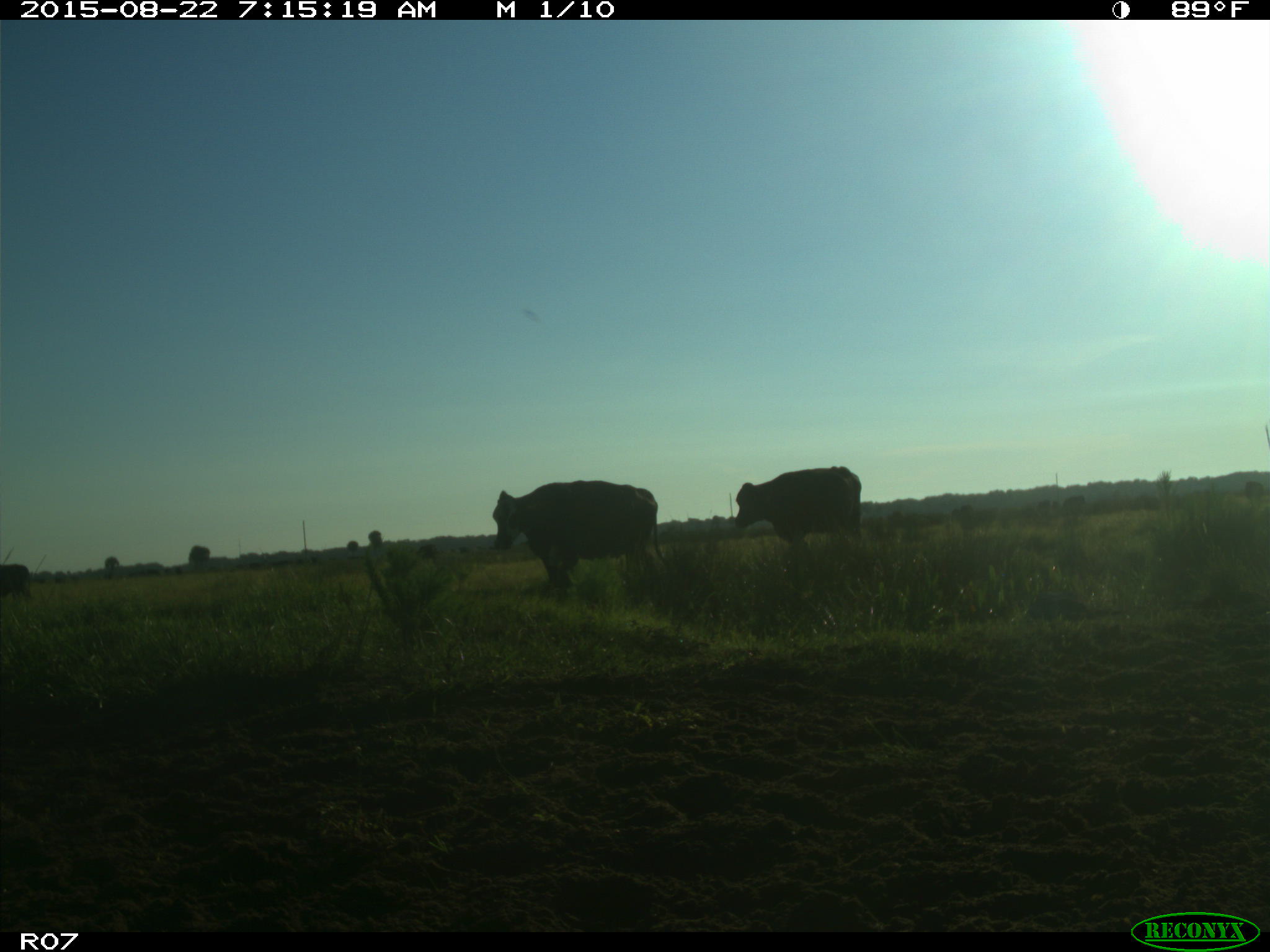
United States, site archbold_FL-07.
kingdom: Animalia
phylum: Chordata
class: Mammalia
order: Artiodactyla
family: Bovidae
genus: Bos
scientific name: Bos taurus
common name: domestic cow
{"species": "Bos taurus (domestic cow)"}